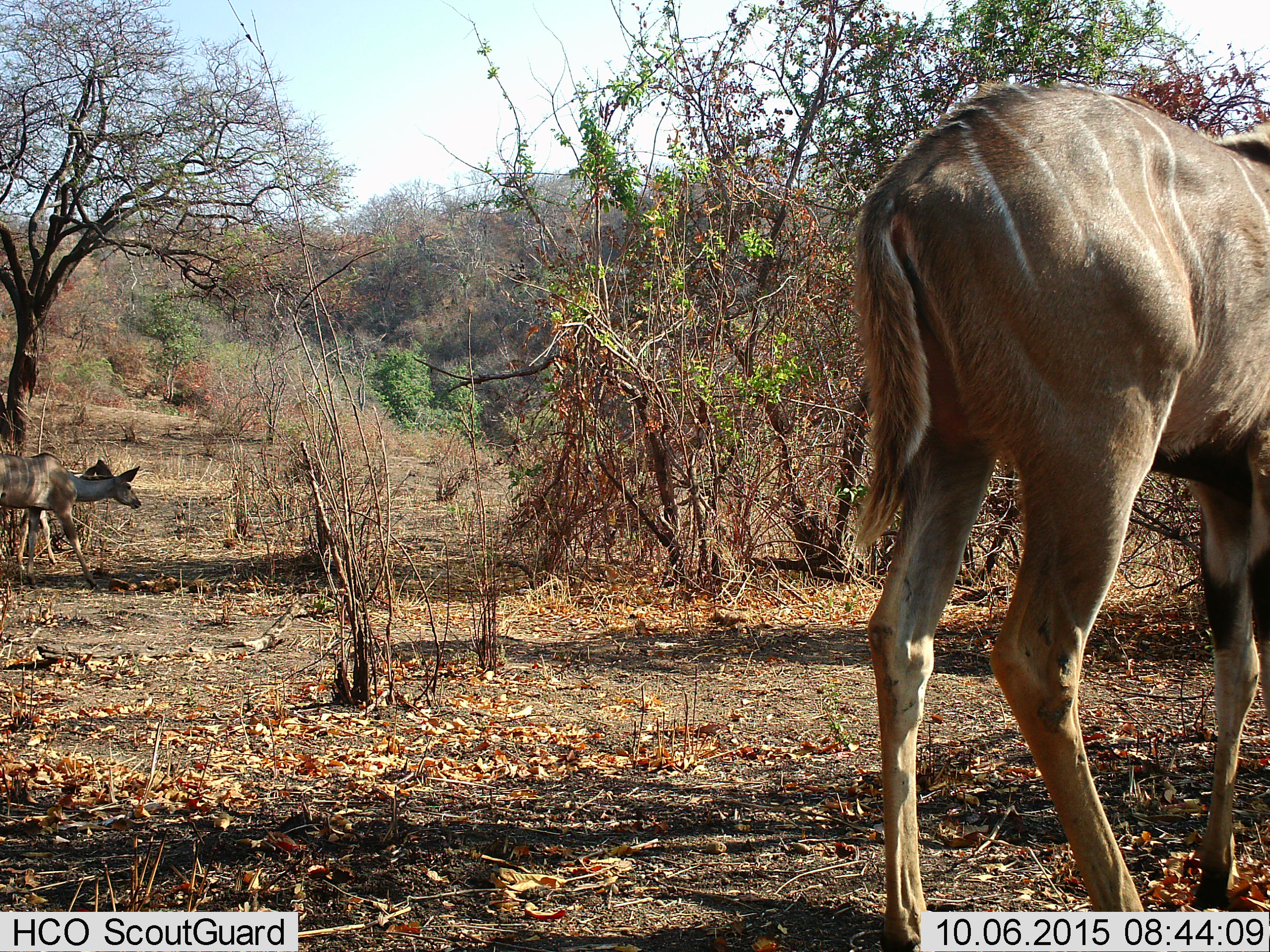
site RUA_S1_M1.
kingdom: Animalia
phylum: Chordata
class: Mammalia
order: Artiodactyla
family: Bovidae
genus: Tragelaphus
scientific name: Tragelaphus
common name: kudu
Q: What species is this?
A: Kudu (Tragelaphus).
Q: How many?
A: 3.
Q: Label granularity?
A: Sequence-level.